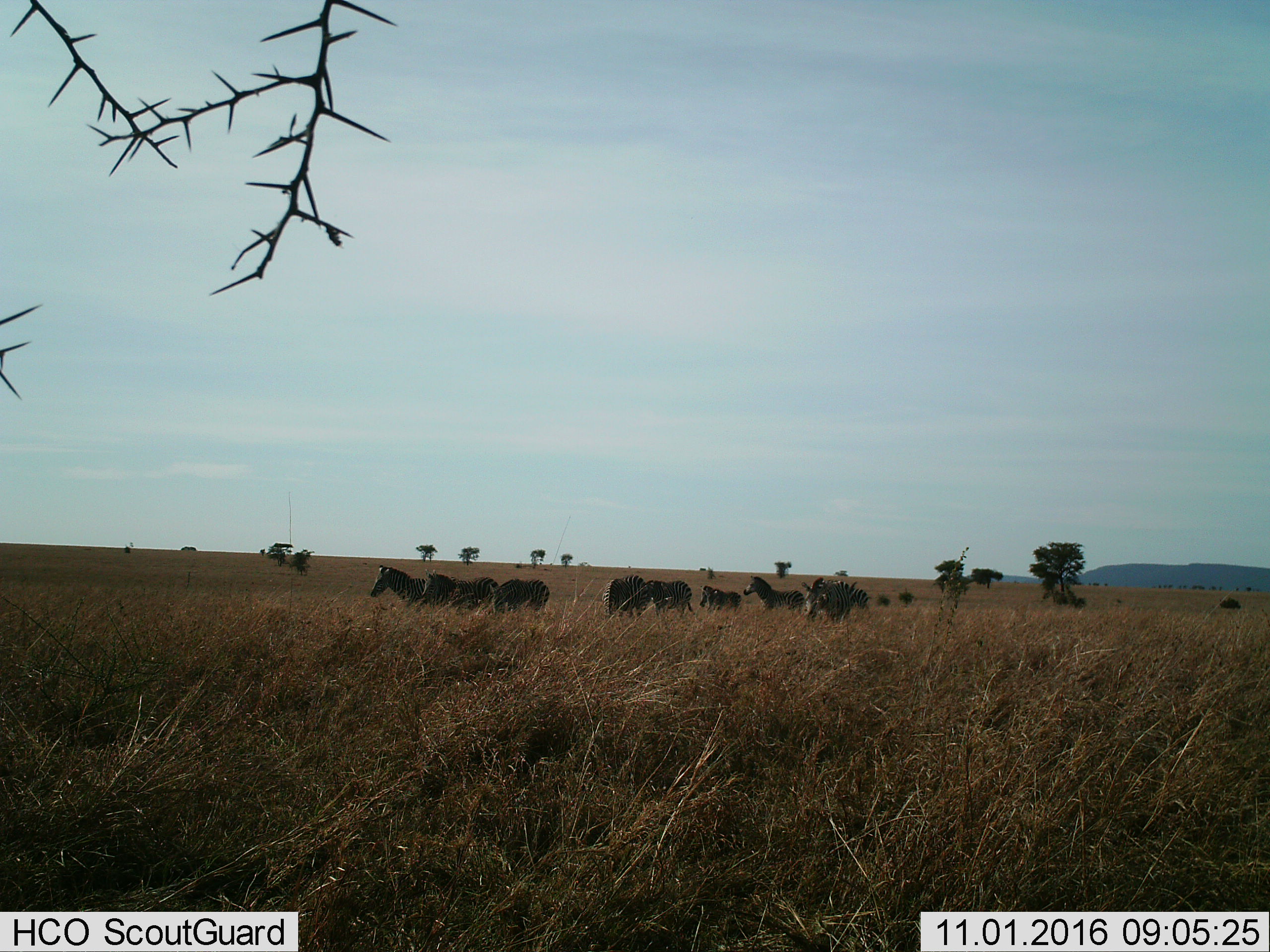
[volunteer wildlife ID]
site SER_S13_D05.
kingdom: Animalia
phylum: Chordata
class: Mammalia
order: Perissodactyla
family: Equidae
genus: Equus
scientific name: Equus quagga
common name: plains zebra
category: zebraplains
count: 9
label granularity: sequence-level